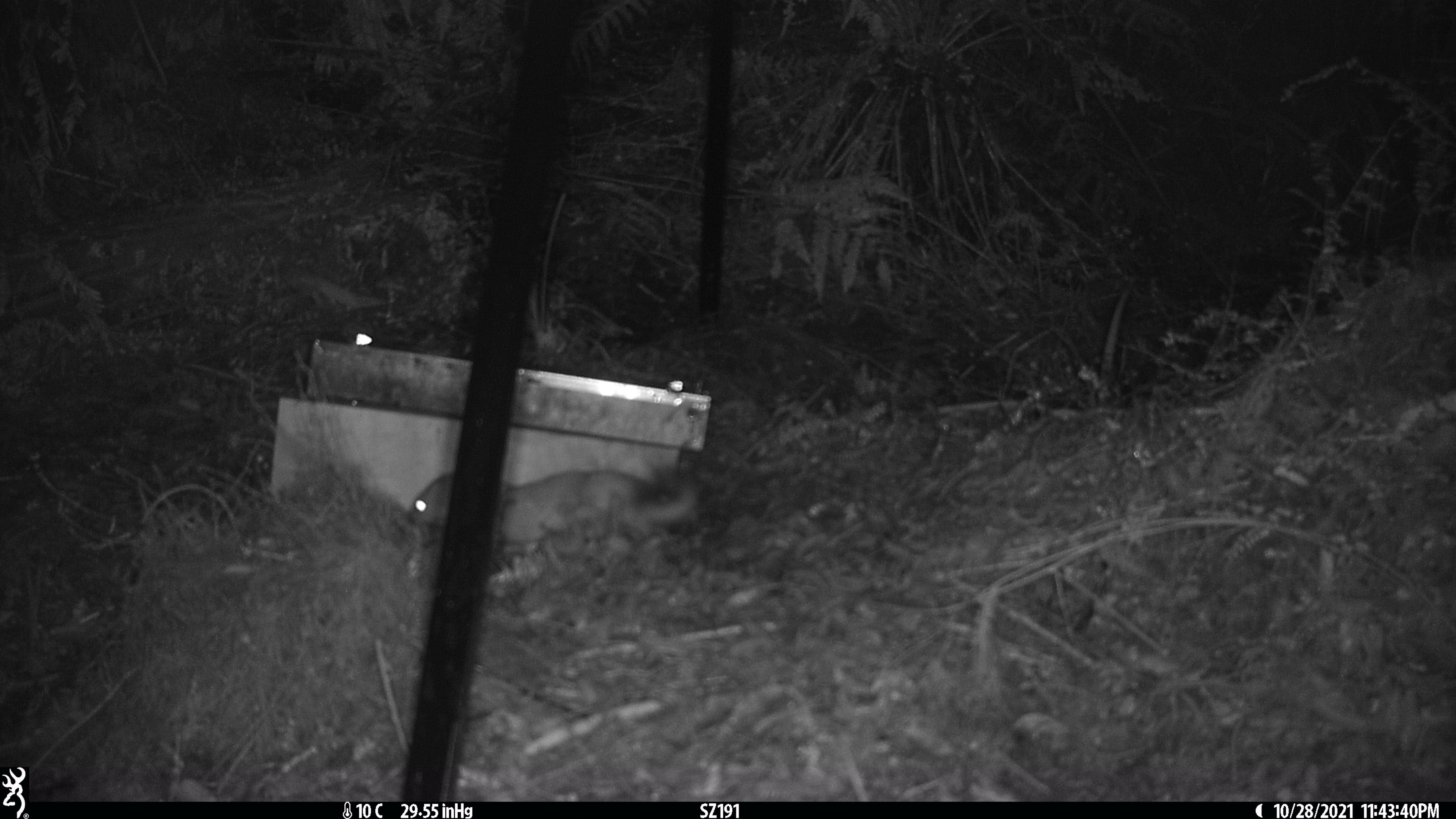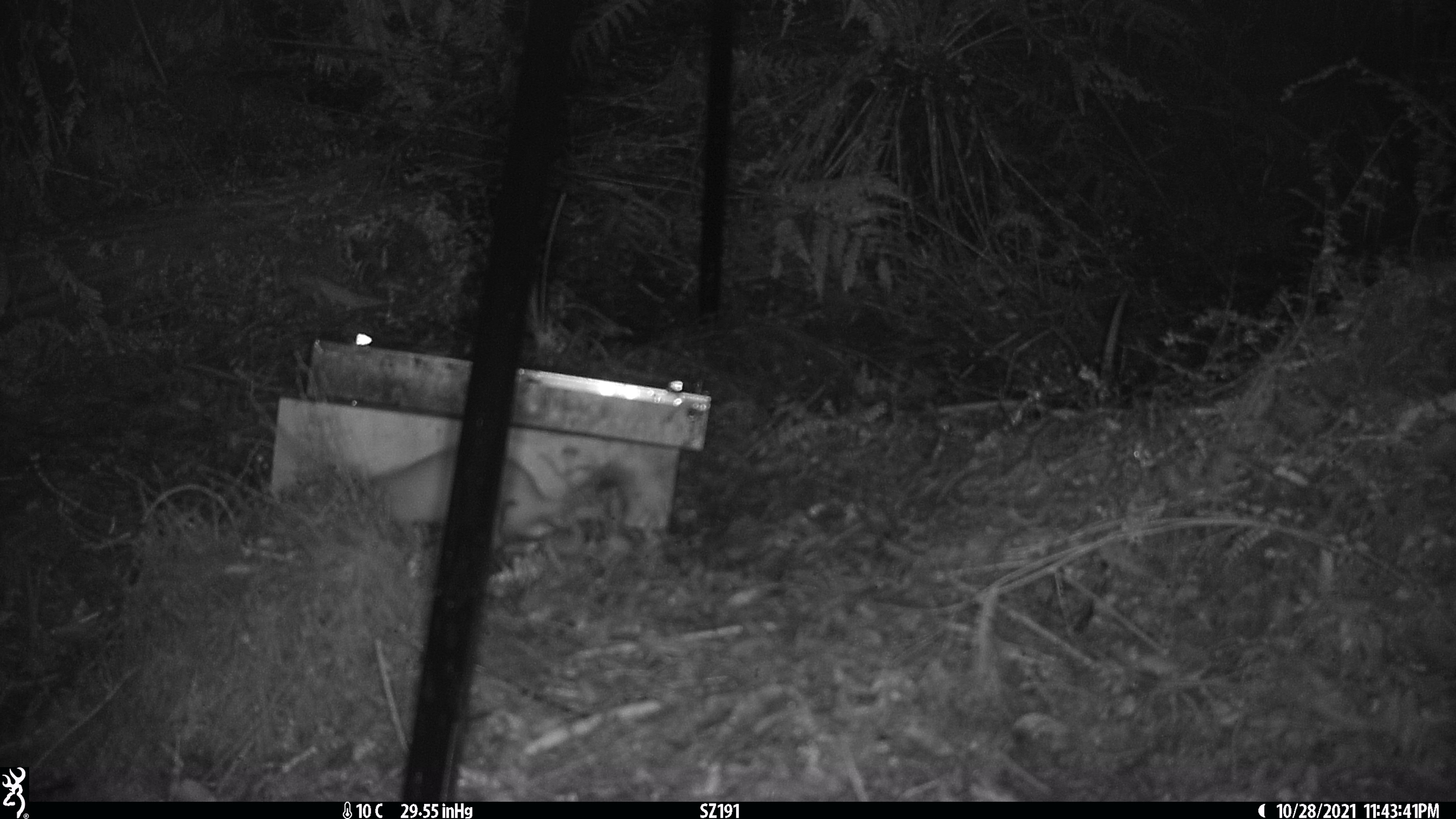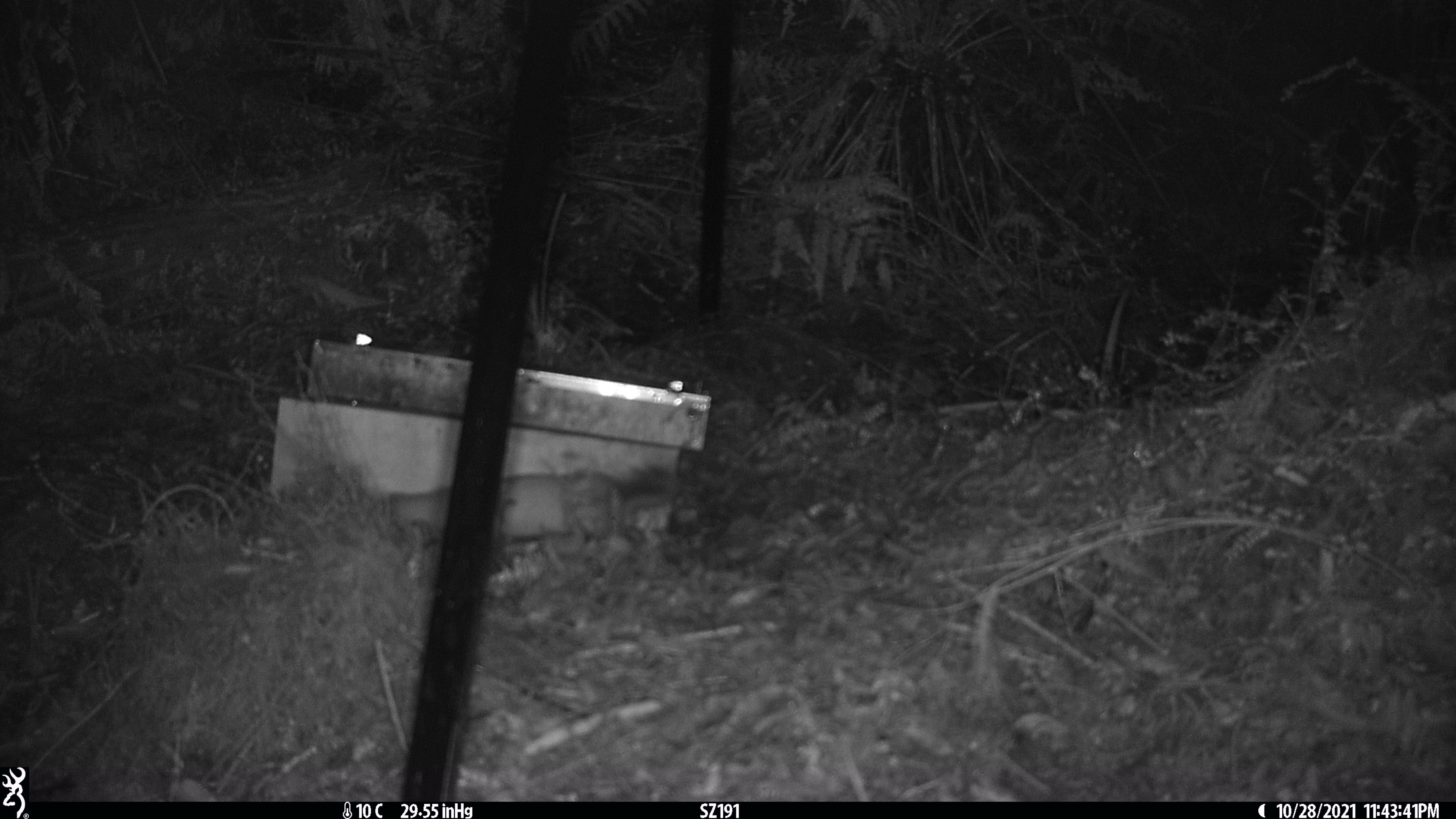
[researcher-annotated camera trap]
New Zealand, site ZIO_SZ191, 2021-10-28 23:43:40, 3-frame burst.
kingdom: Animalia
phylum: Chordata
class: Mammalia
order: Carnivora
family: Mustelidae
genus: Mustela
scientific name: Mustela erminea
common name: stoat